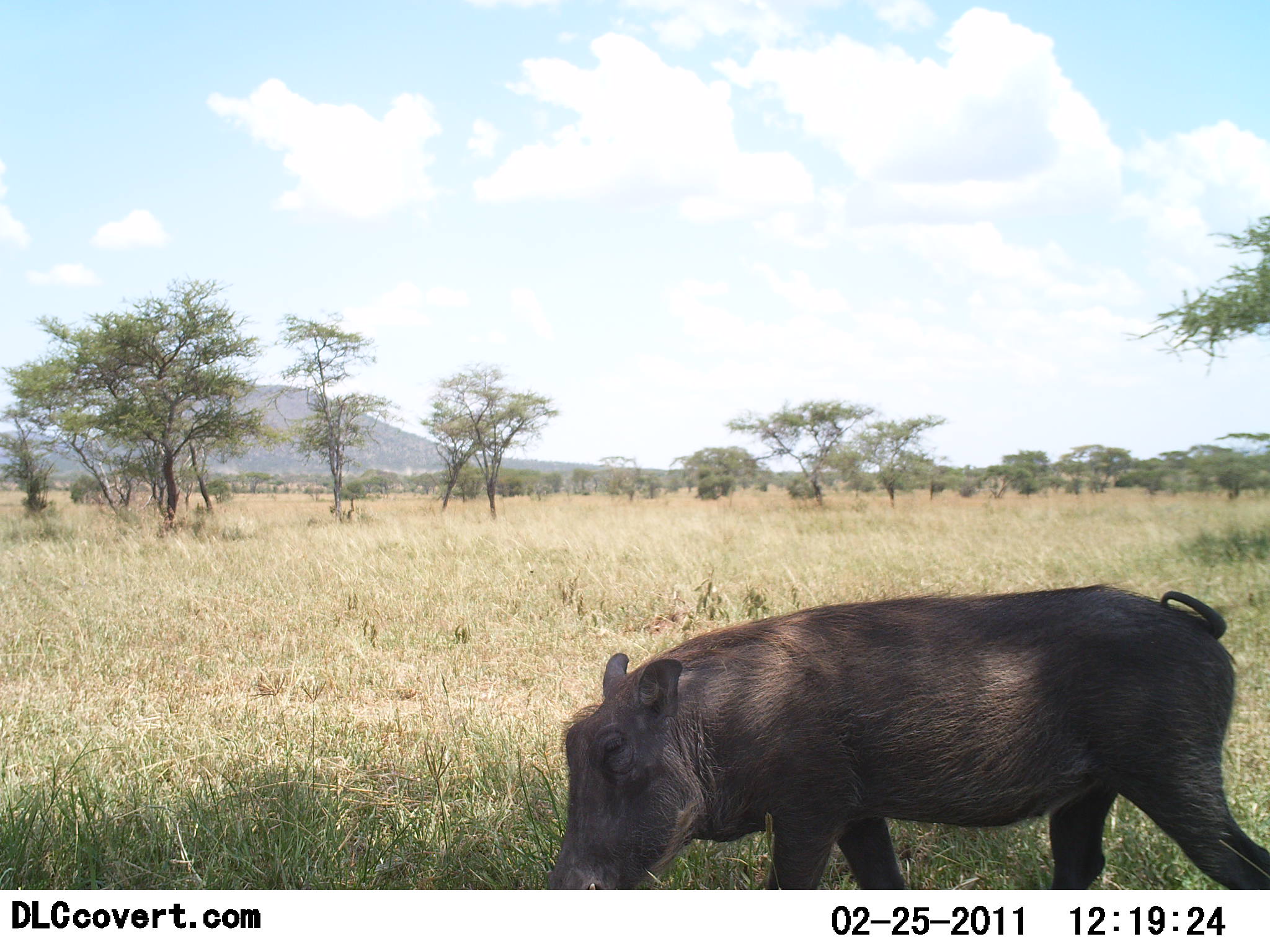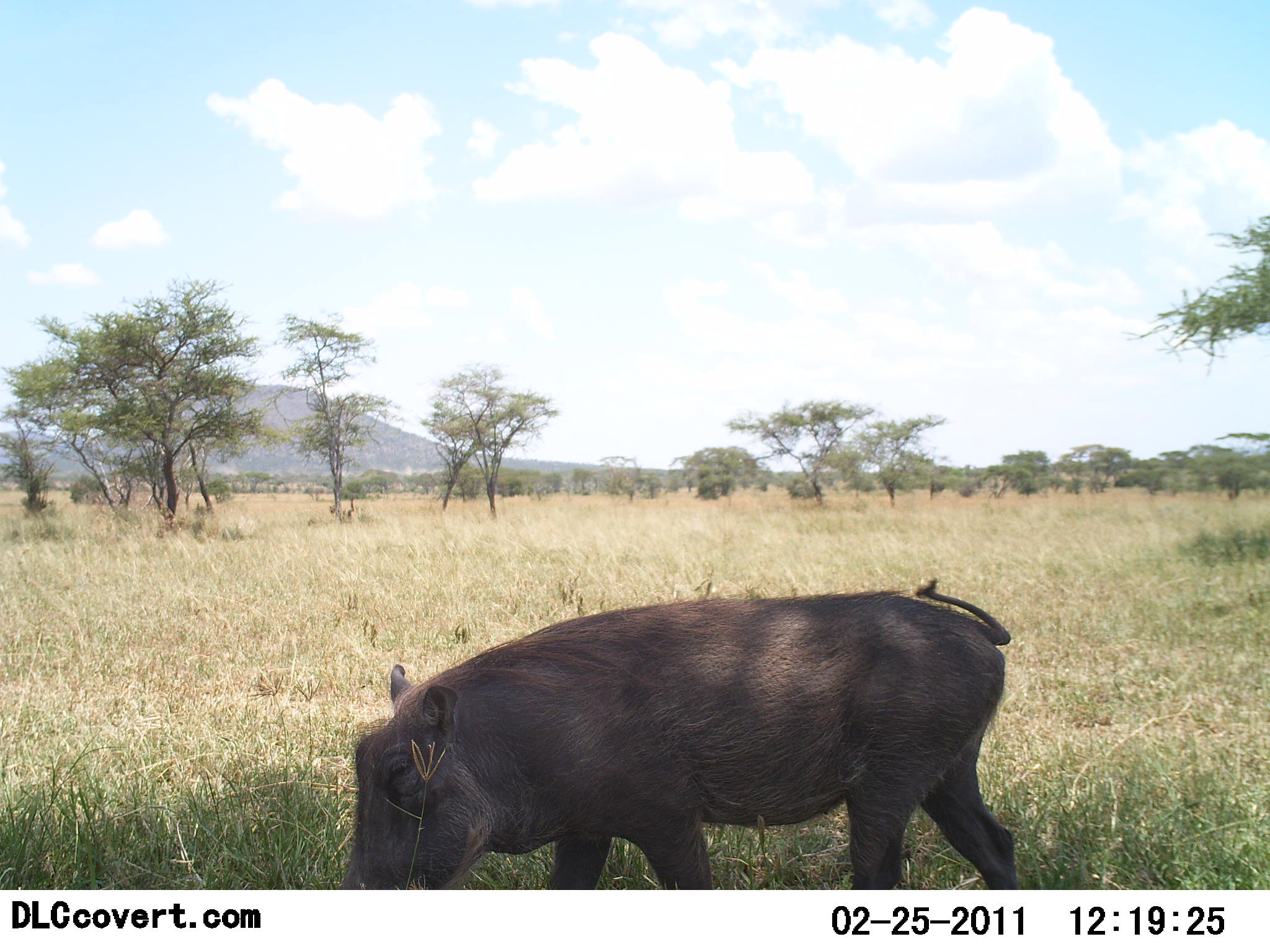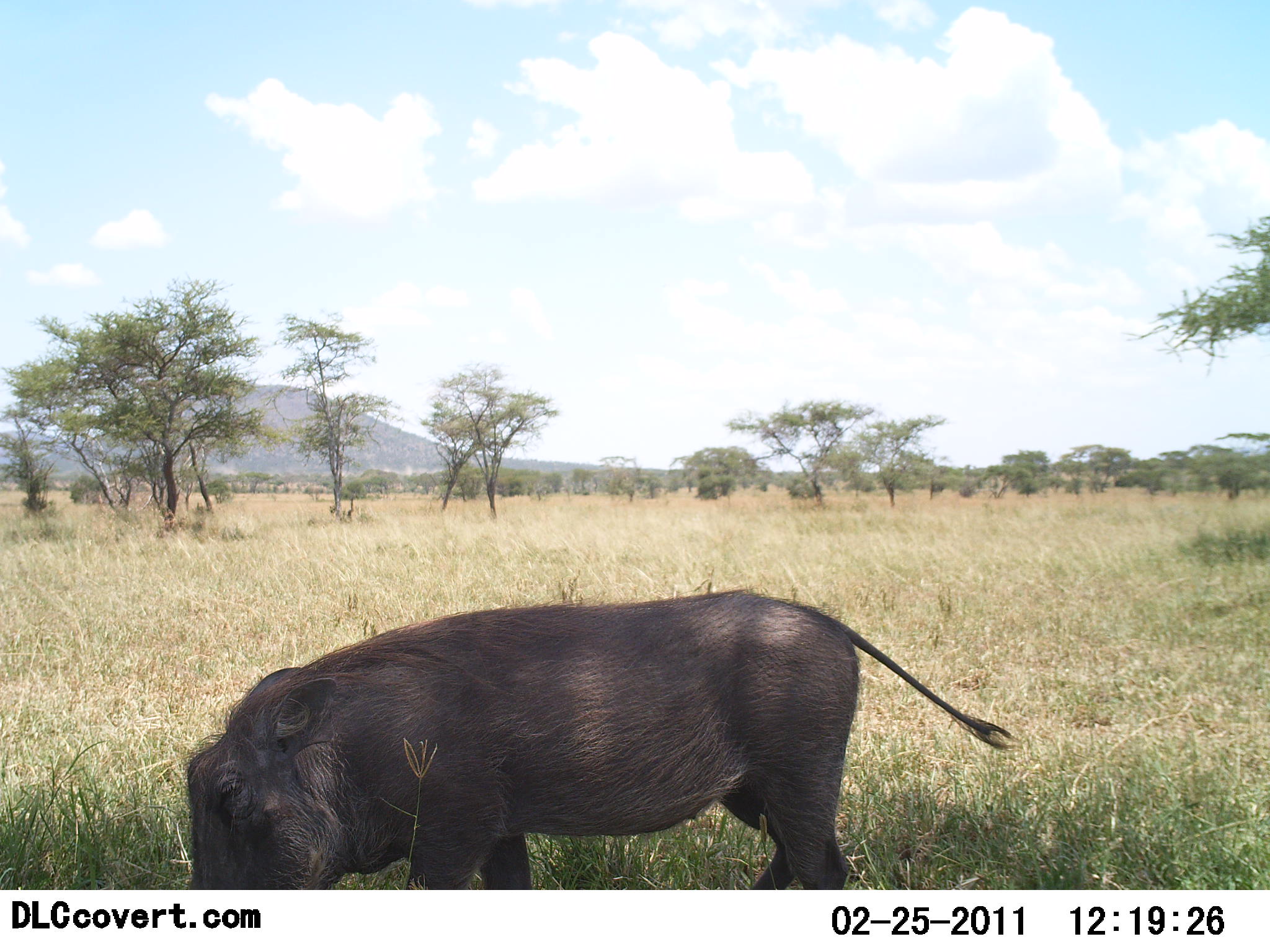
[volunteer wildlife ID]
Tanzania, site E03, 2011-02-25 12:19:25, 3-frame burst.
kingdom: Animalia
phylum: Chordata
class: Mammalia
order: Artiodactyla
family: Suidae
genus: Phacochoerus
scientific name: Phacochoerus africanus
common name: warthog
Warthog (Phacochoerus africanus), count 1. Behavior (volunteer vote fractions): standing 8%, resting 0%, moving 83%, interacting 0%. Young present (vote fraction): 0%. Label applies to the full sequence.